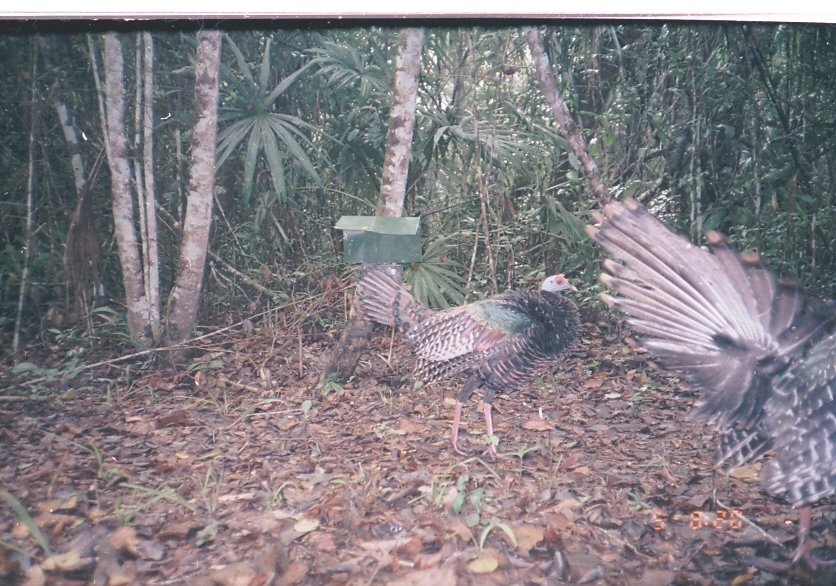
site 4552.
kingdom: Animalia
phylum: Chordata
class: Aves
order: Galliformes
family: Phasianidae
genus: Meleagris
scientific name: Meleagris ocellata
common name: ocellated turkey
Meleagris ocellata (ocellated turkey), count 1.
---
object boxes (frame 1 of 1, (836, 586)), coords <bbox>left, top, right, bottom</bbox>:
meleagris ocellata: <bbox>581, 194, 835, 577</bbox>; <bbox>353, 268, 581, 461</bbox>